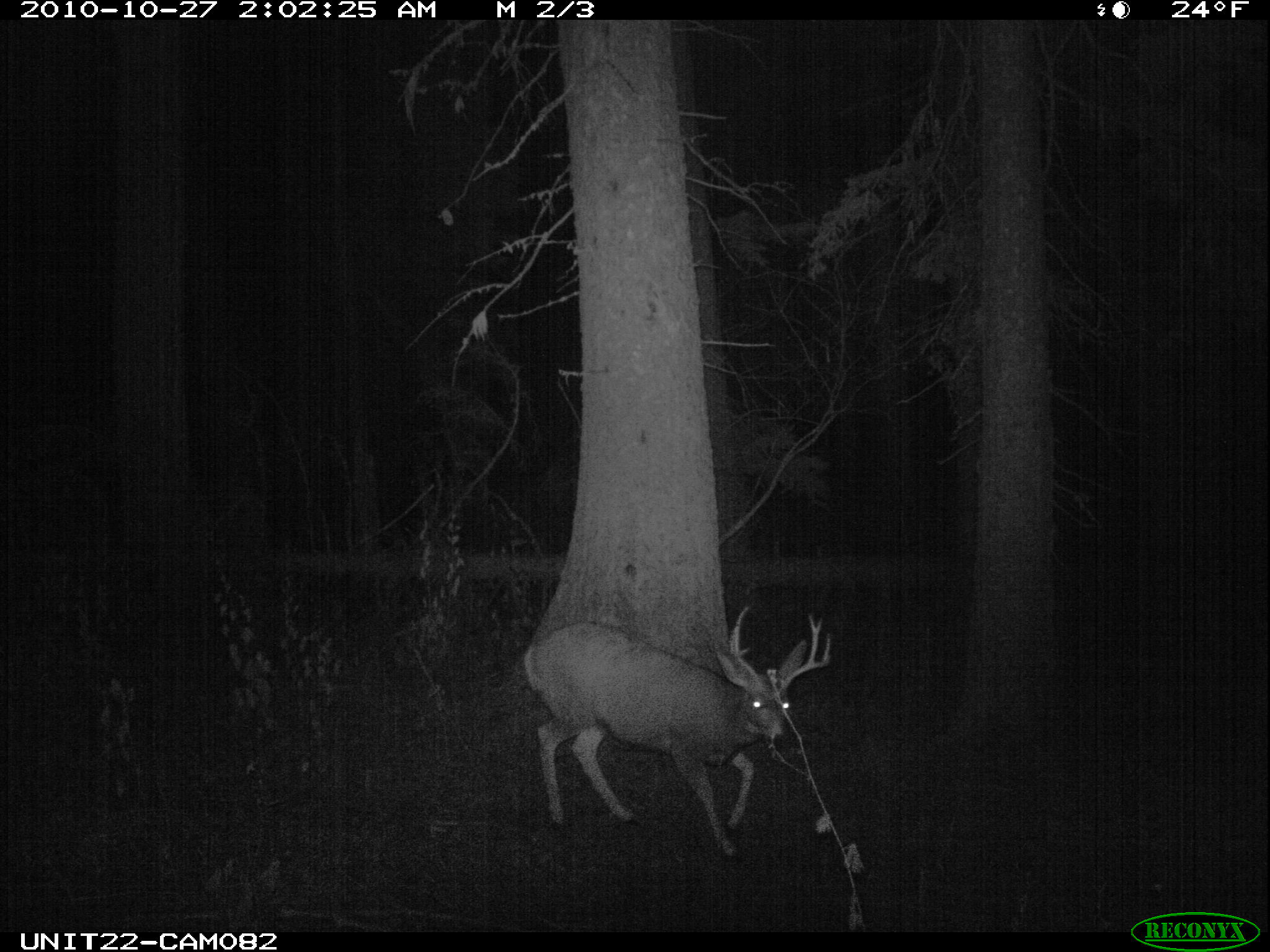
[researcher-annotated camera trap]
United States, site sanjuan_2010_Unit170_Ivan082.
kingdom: Animalia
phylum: Chordata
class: Mammalia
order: Artiodactyla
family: Cervidae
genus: Odocoileus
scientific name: Odocoileus hemionus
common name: mule deer